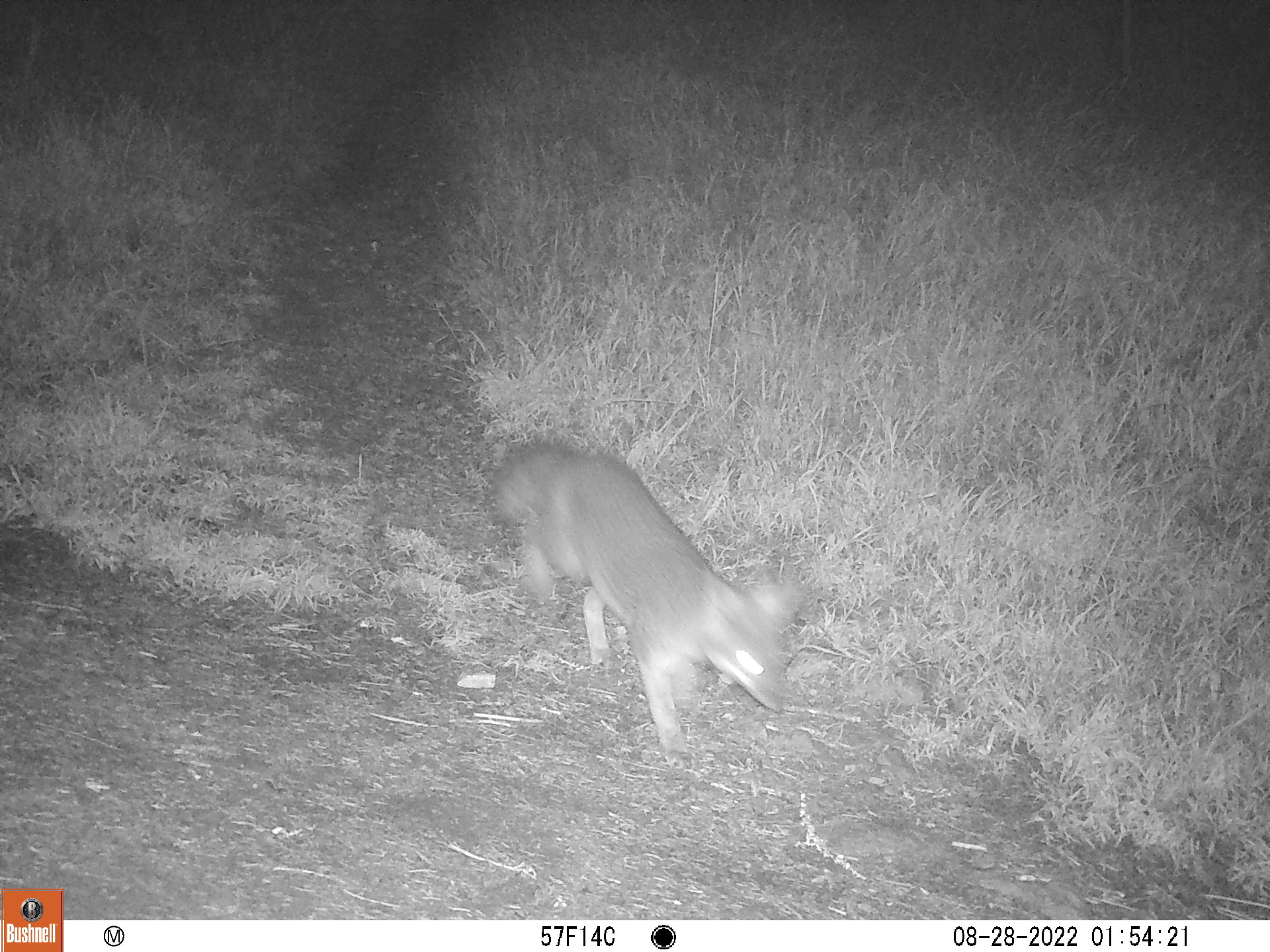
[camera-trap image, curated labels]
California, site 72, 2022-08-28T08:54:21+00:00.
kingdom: Animalia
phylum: Chordata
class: Mammalia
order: Carnivora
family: Canidae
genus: Urocyon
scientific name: Urocyon cinereoargenteus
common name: gray fox